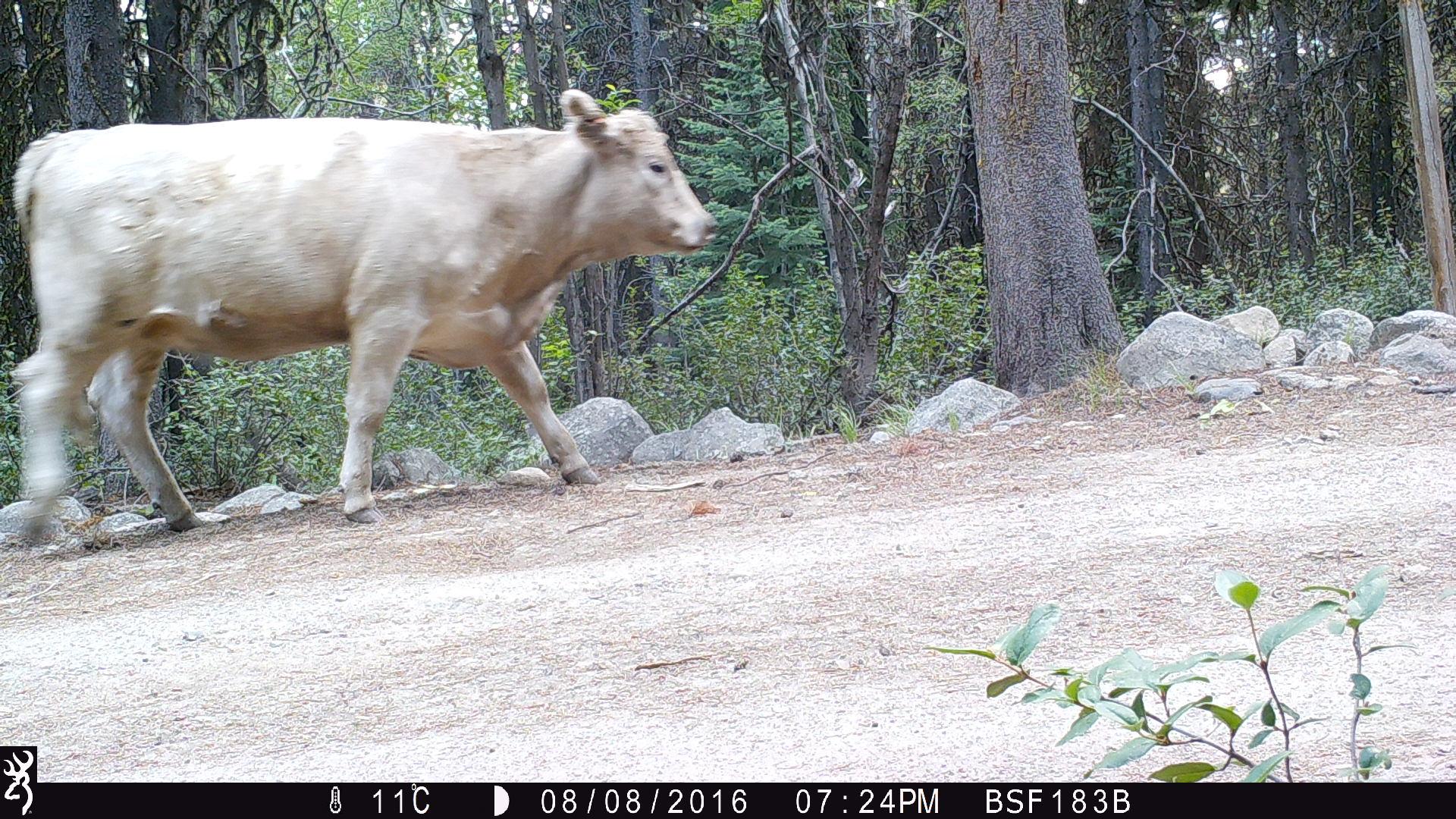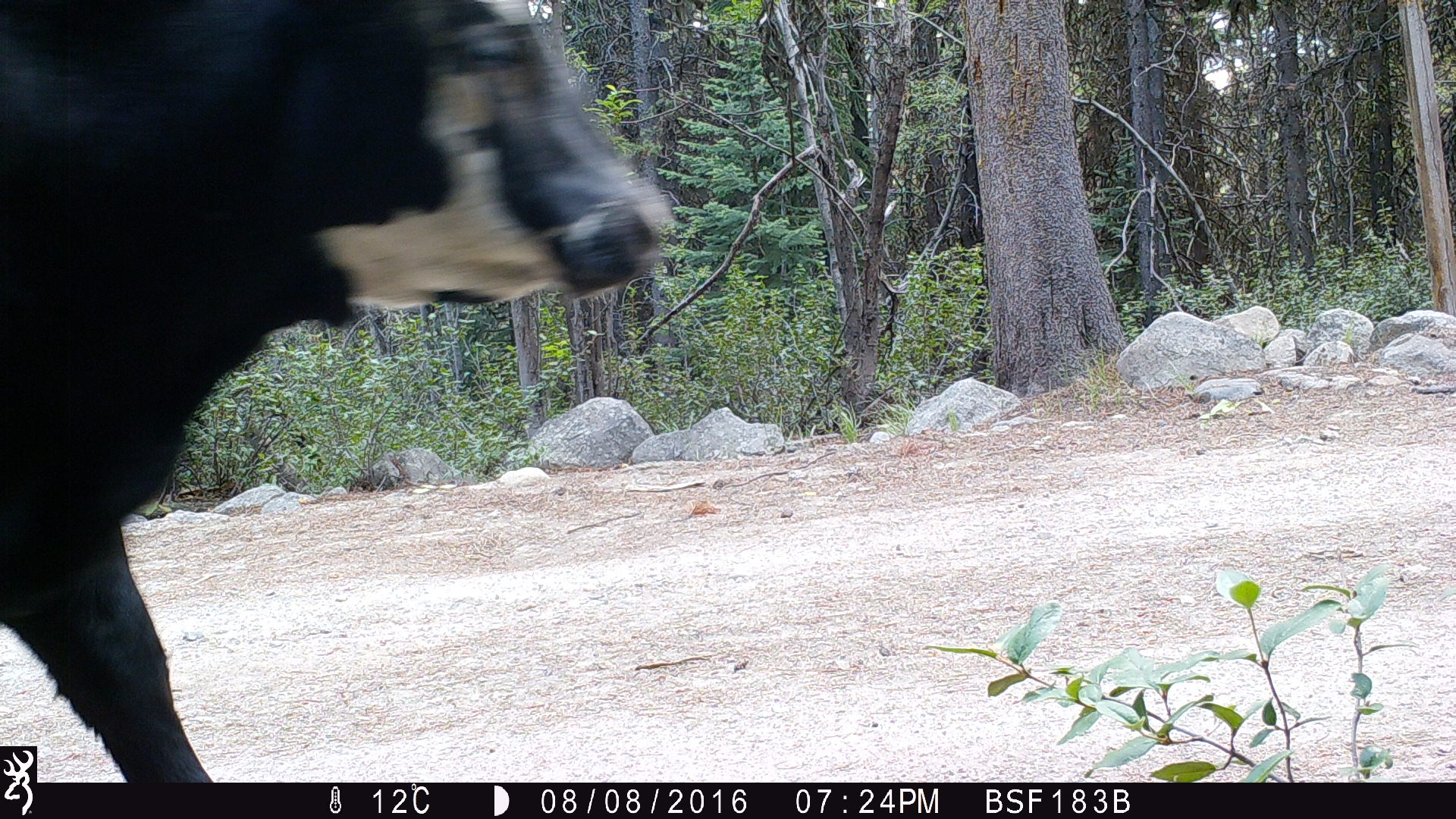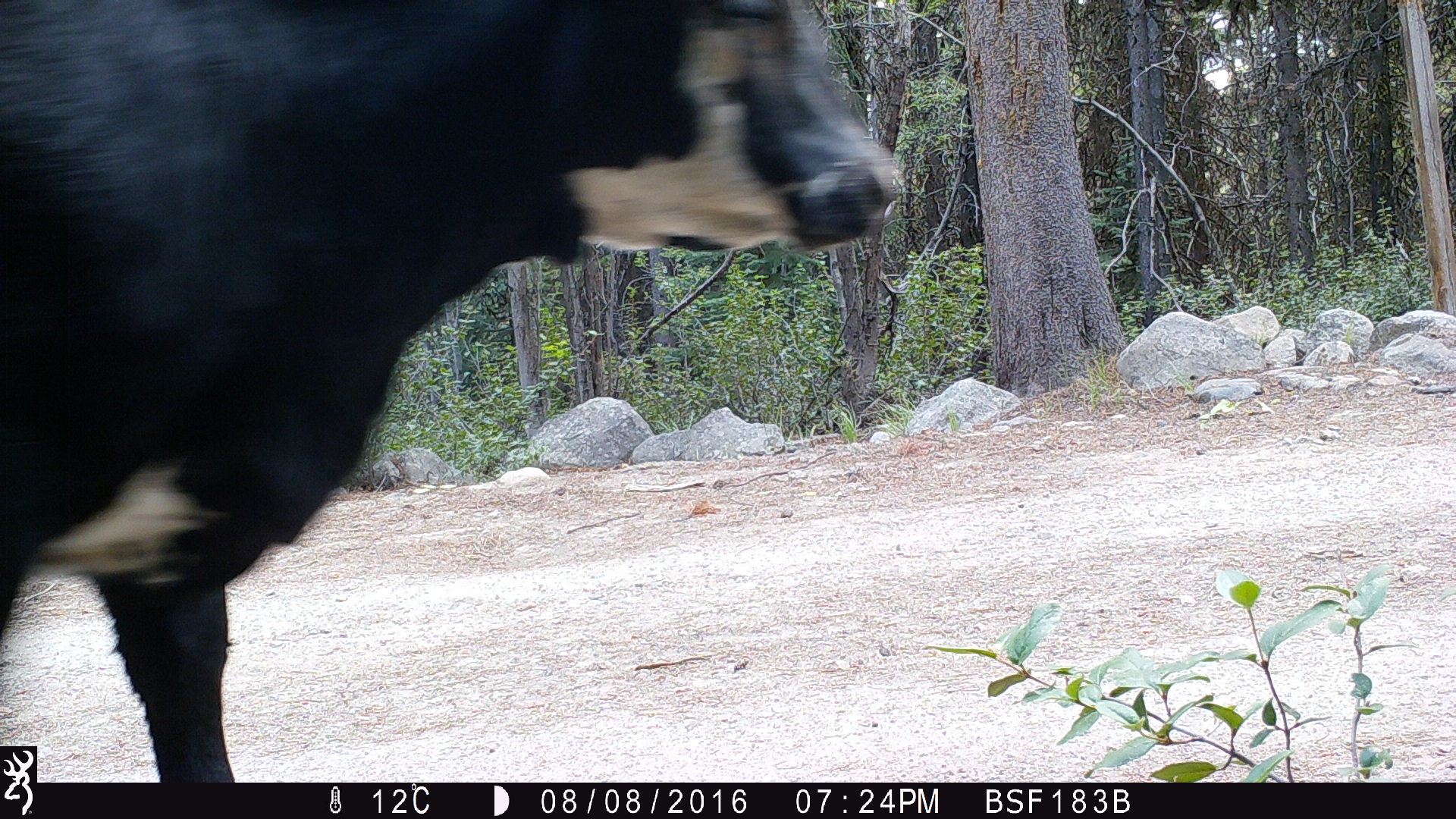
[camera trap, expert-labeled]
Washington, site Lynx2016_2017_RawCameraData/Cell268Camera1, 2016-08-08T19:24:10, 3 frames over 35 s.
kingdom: Animalia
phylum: Chordata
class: Mammalia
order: Artiodactyla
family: Bovidae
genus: Bos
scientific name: Bos taurus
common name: domestic cattle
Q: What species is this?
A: Domestic cattle (Bos taurus).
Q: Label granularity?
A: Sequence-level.